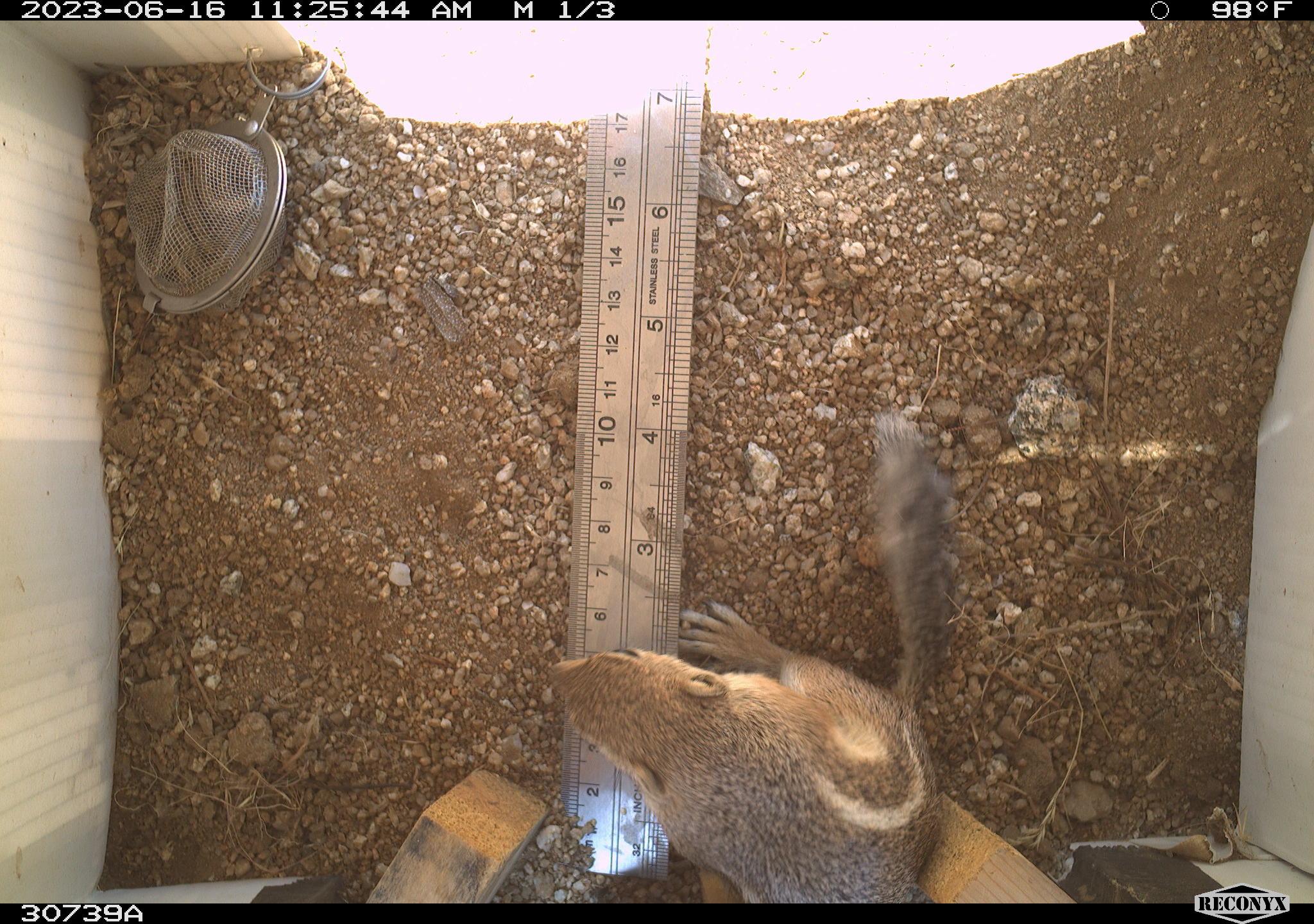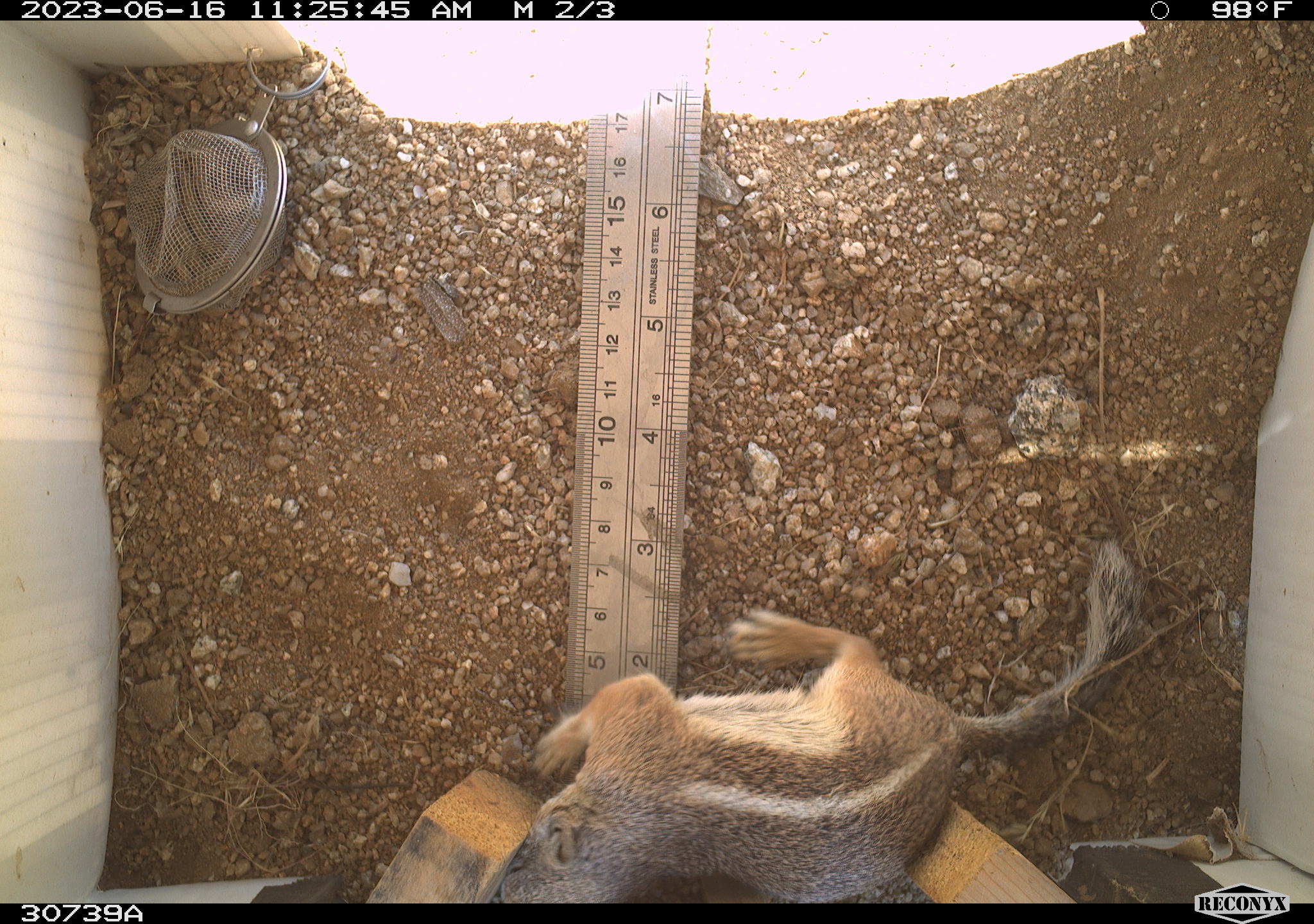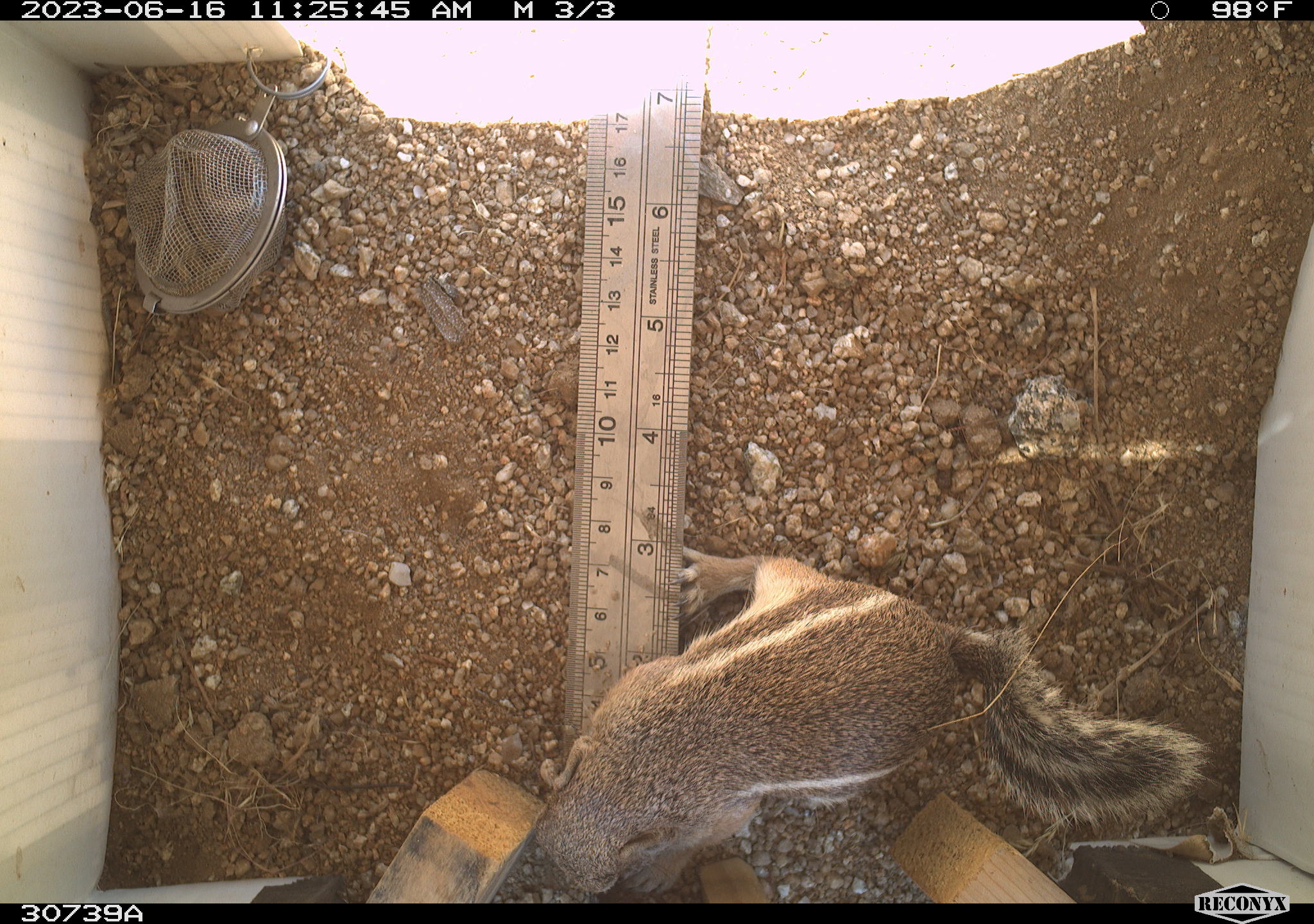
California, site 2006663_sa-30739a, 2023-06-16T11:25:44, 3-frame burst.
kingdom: Animalia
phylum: Chordata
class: Mammalia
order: Rodentia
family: Sciuridae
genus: Ammospermophilus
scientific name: Ammospermophilus leucurus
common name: white-tailed antelope squirrel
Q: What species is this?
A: White-tailed antelope squirrel (Ammospermophilus leucurus).